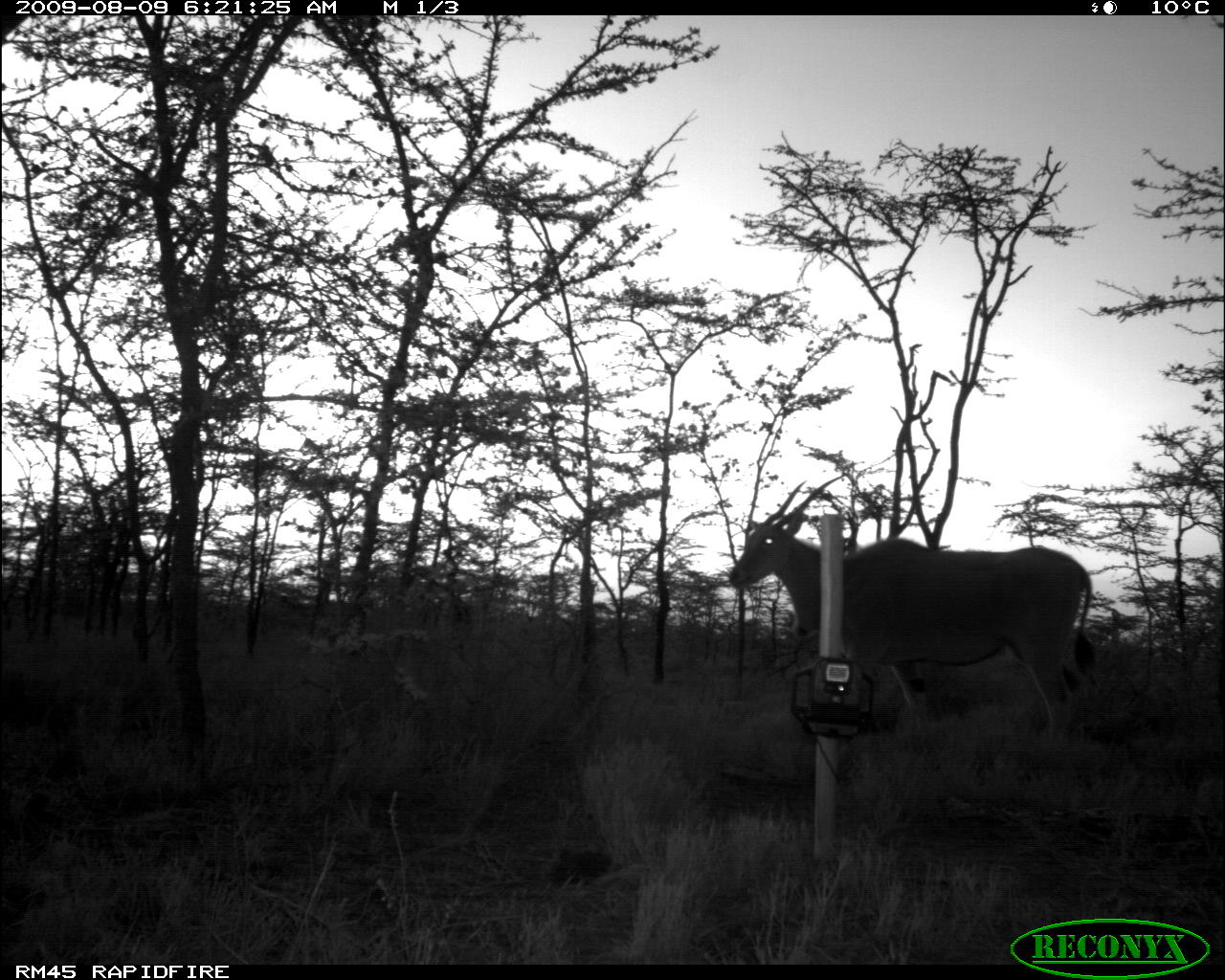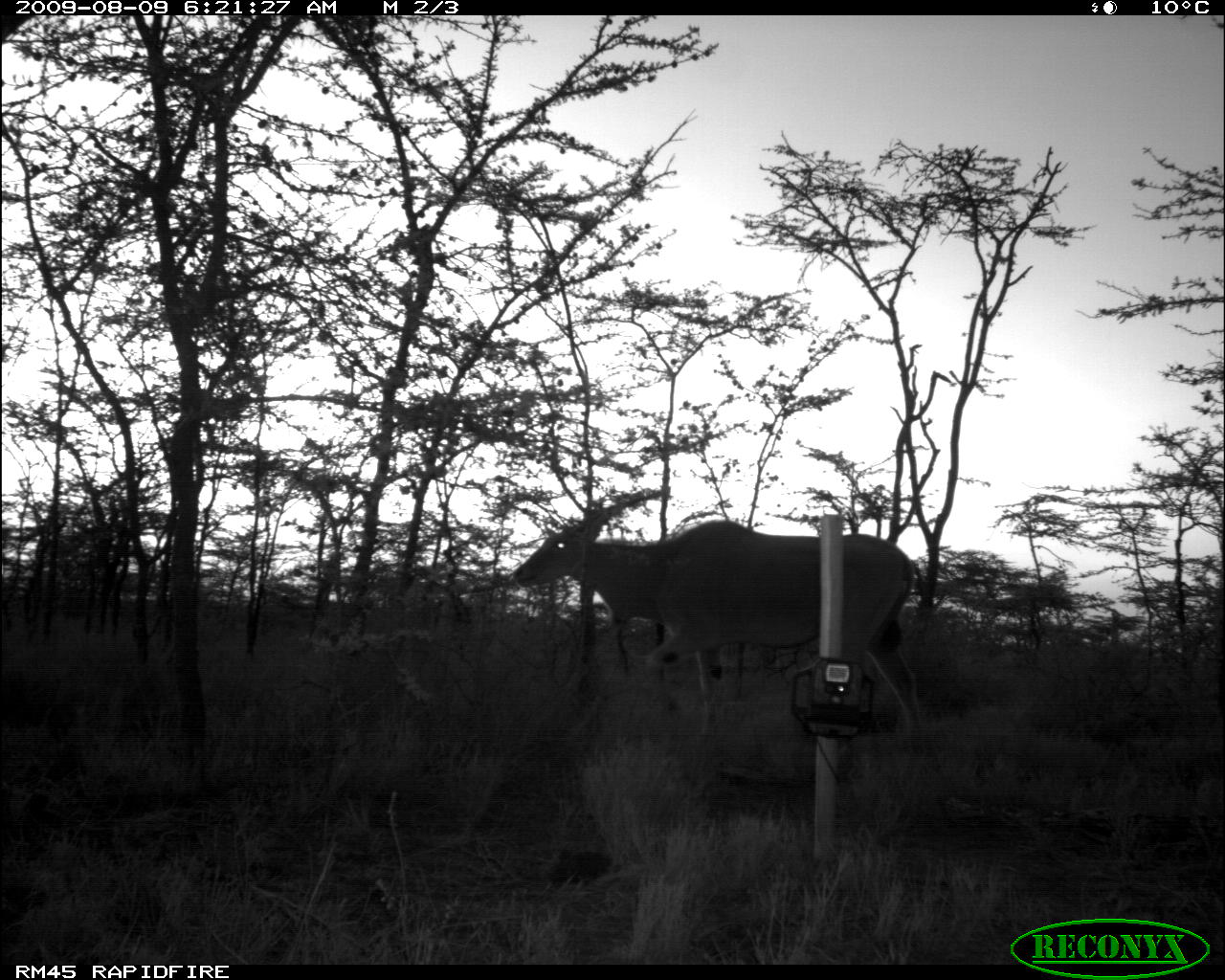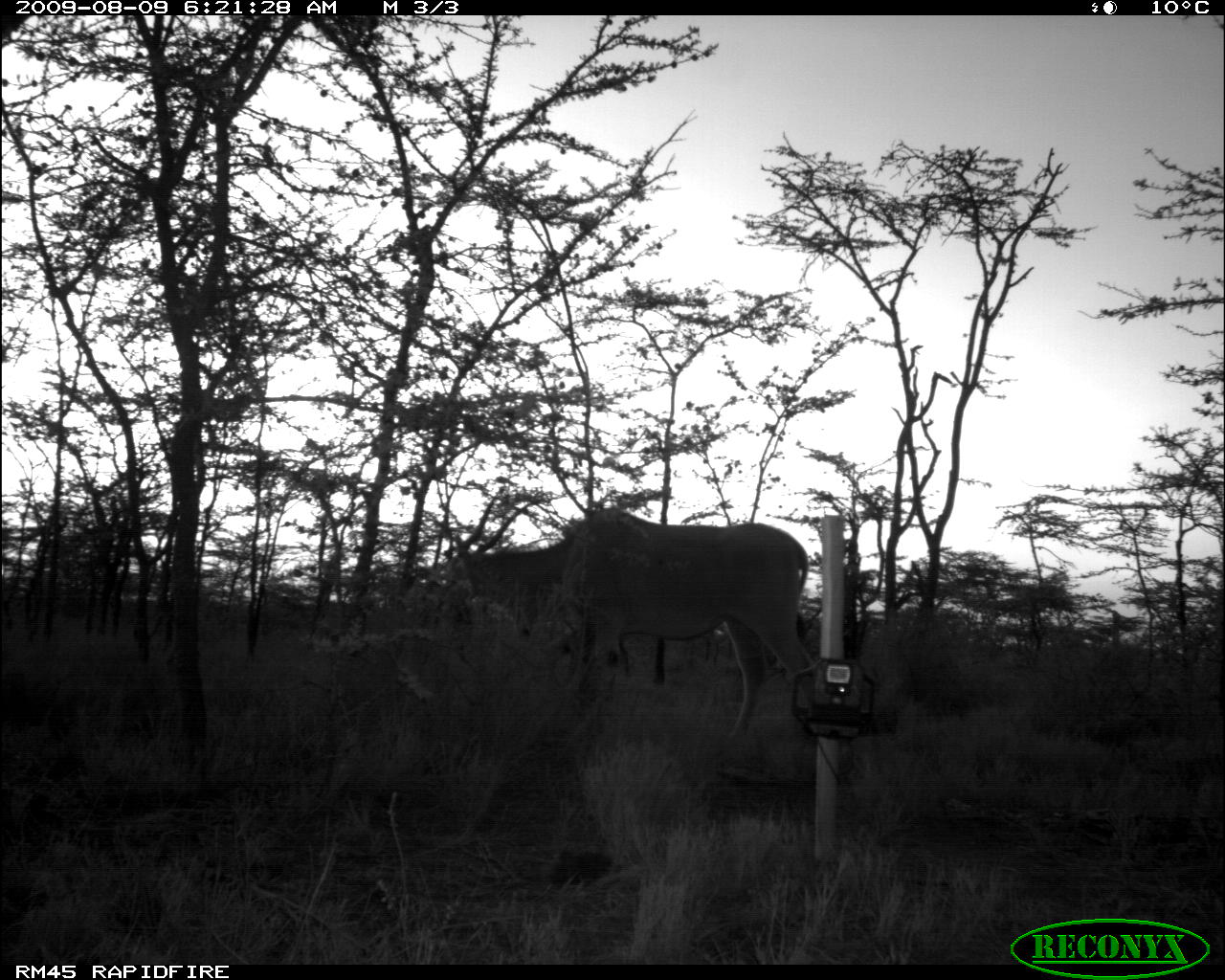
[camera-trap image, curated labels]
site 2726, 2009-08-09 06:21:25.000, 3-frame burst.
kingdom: Animalia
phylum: Chordata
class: Mammalia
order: Artiodactyla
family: Bovidae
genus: Tragelaphus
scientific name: Tragelaphus oryx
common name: eland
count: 1